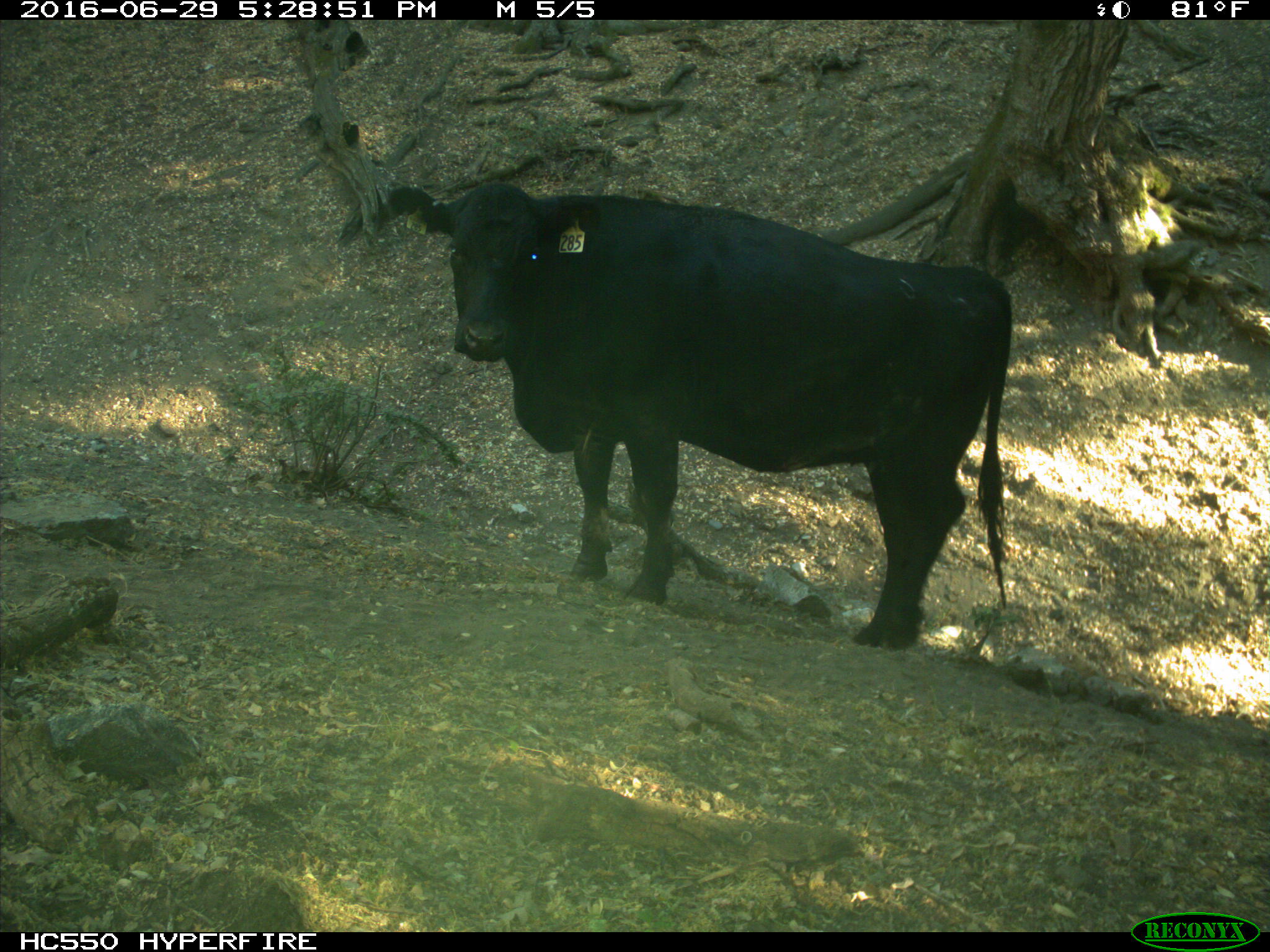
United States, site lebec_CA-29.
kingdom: Animalia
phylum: Chordata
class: Mammalia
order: Artiodactyla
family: Bovidae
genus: Bos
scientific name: Bos taurus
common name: domestic cow